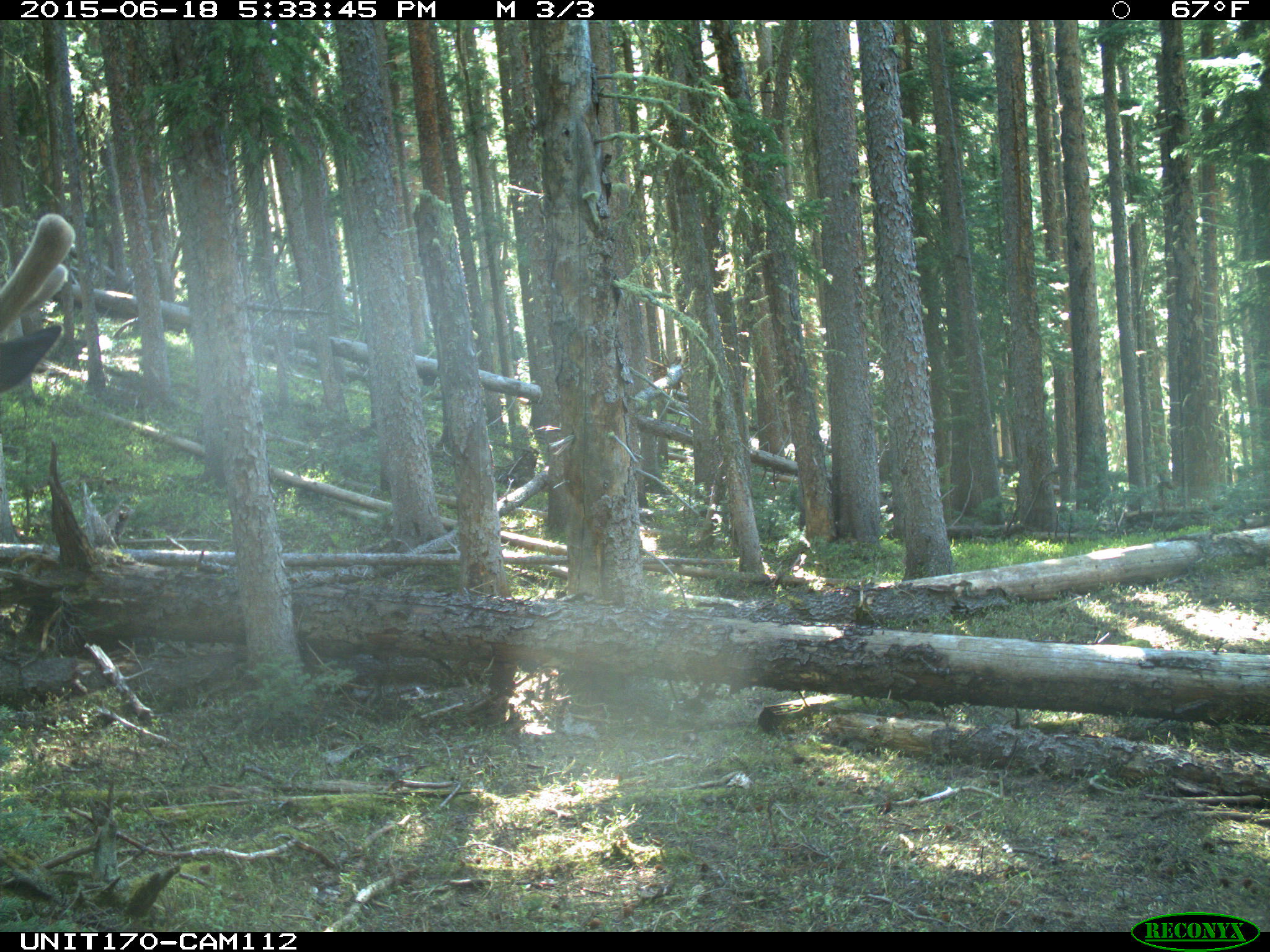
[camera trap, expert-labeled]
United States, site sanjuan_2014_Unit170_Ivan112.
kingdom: Animalia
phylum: Chordata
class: Mammalia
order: Artiodactyla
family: Cervidae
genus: Cervus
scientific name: Cervus elaphus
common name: red deer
Cervus elaphus (red deer).